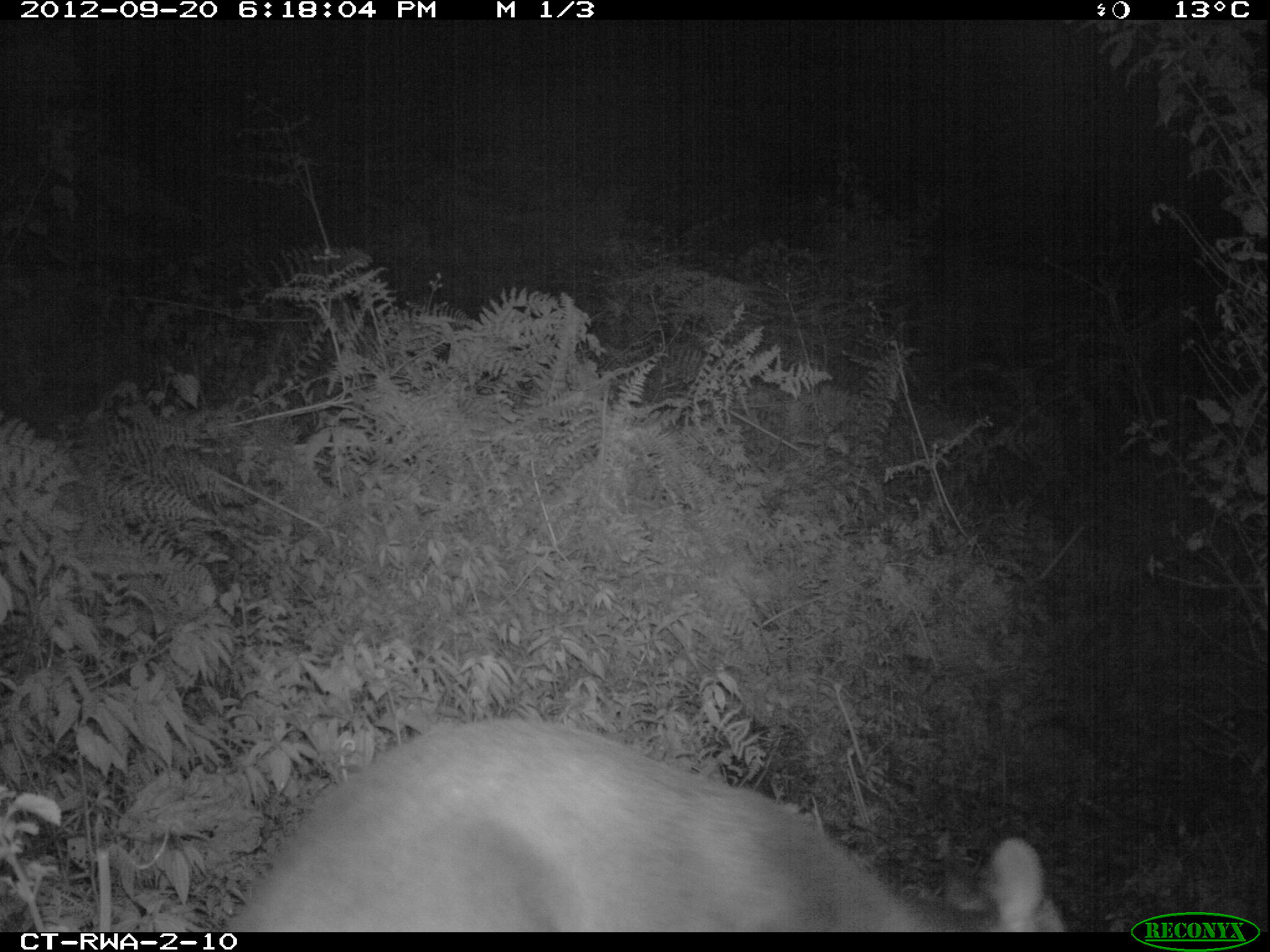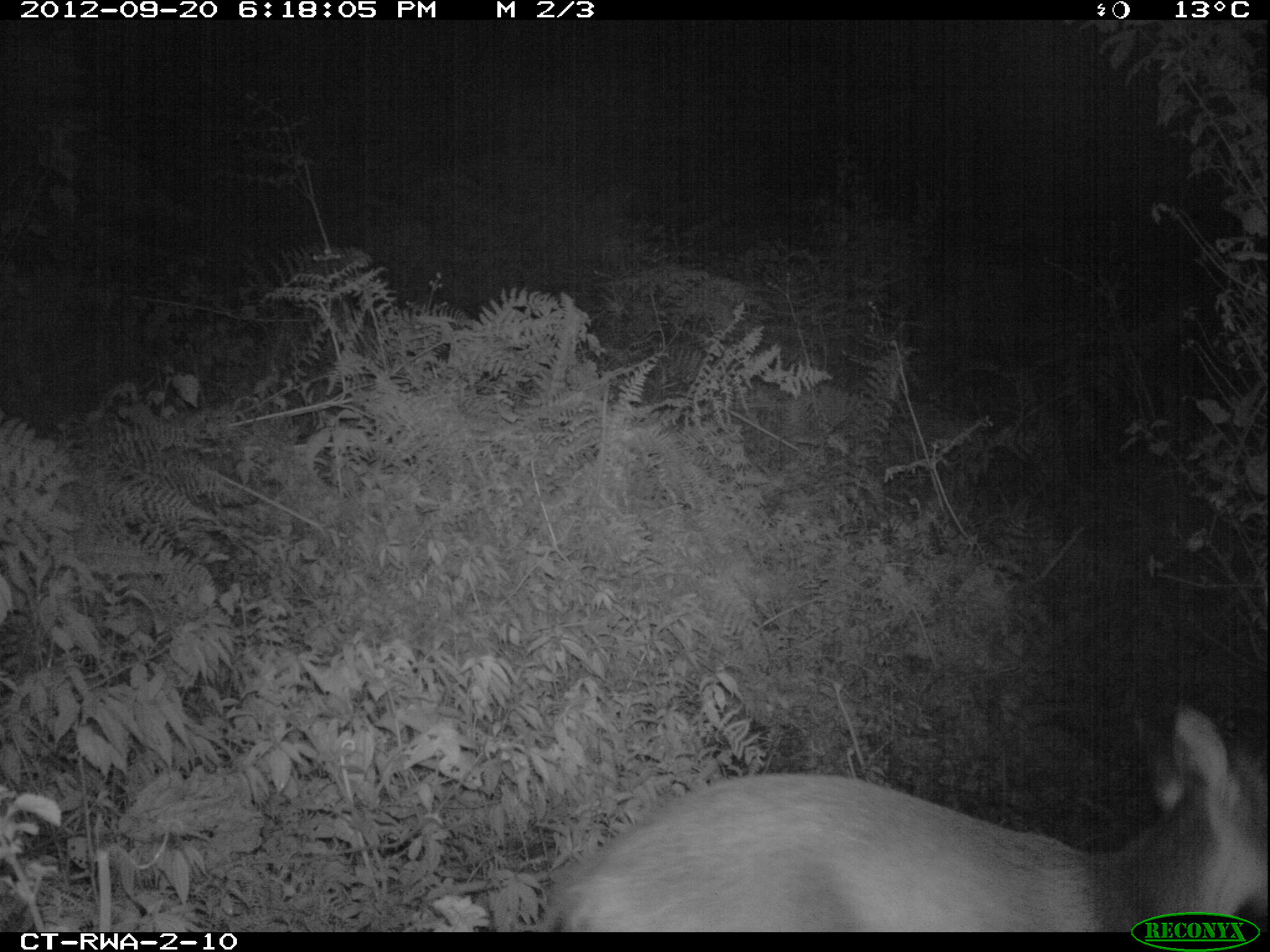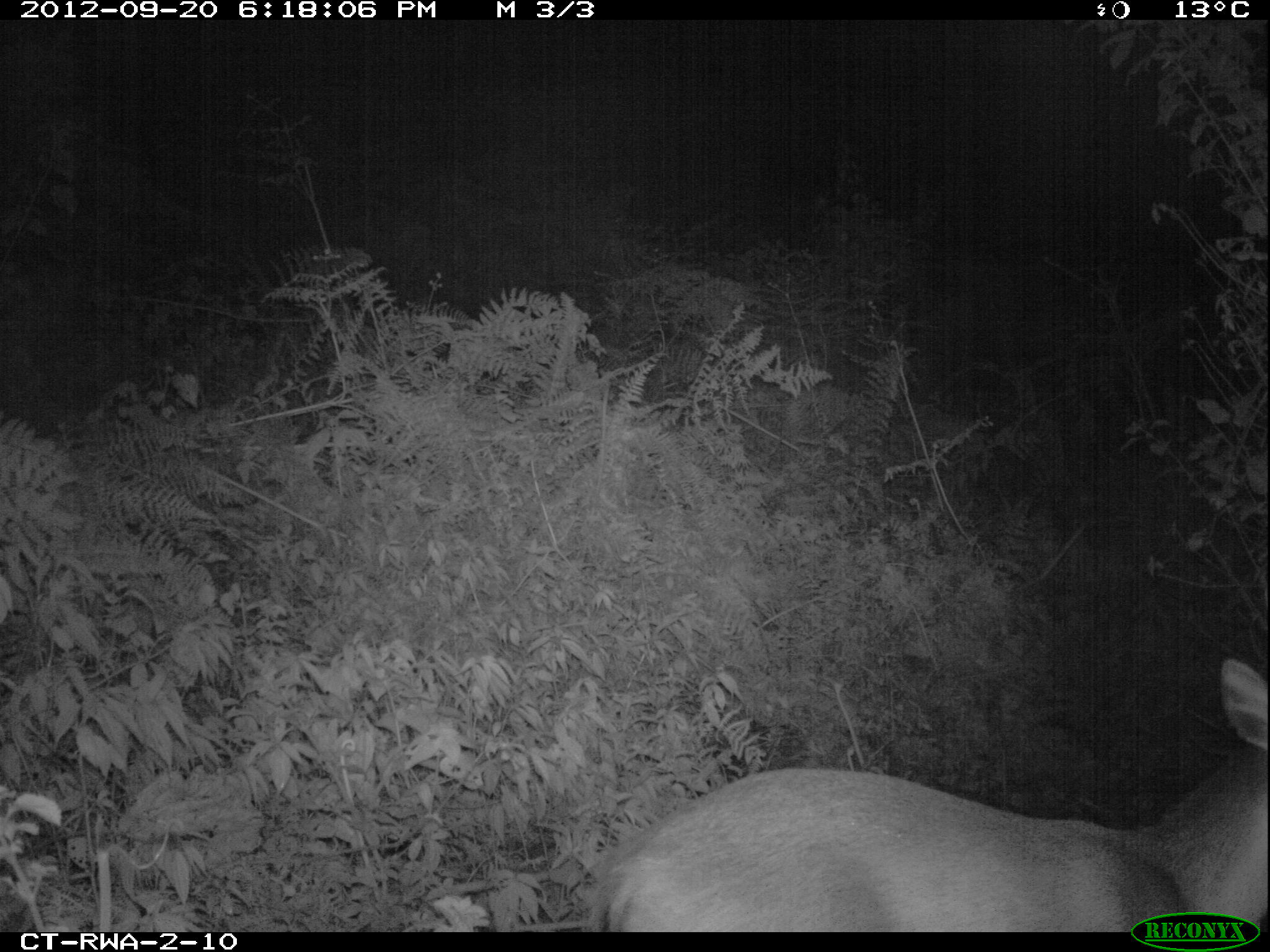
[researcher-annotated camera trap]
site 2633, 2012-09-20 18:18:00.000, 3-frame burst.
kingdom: Animalia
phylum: Chordata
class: Mammalia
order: Artiodactyla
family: Bovidae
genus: Cephalophus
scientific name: Cephalophus nigrifrons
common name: black-fronted duiker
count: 1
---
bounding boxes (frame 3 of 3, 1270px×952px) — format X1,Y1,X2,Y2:
cephalophus nigrifrons: 602,656,1270,930